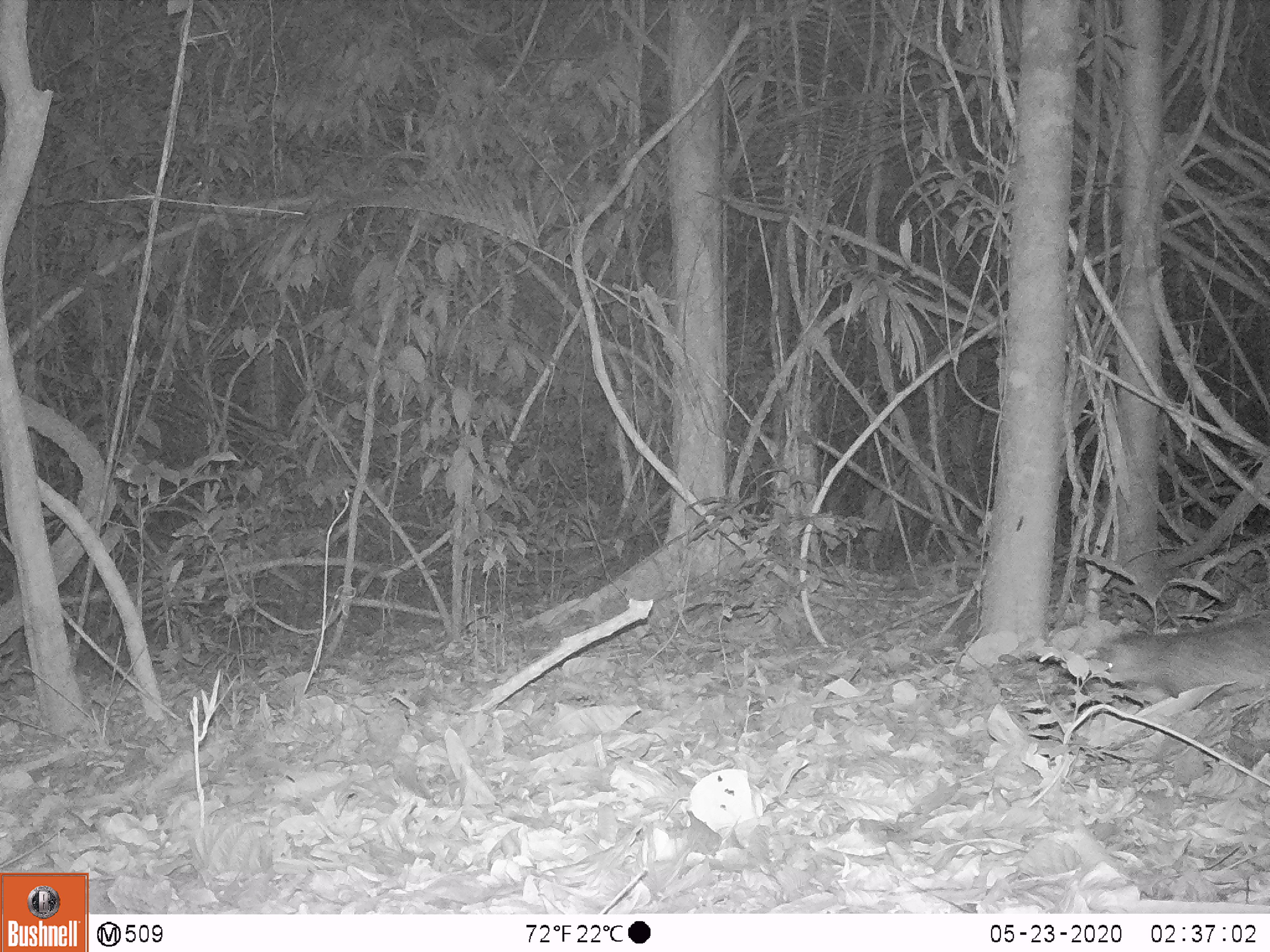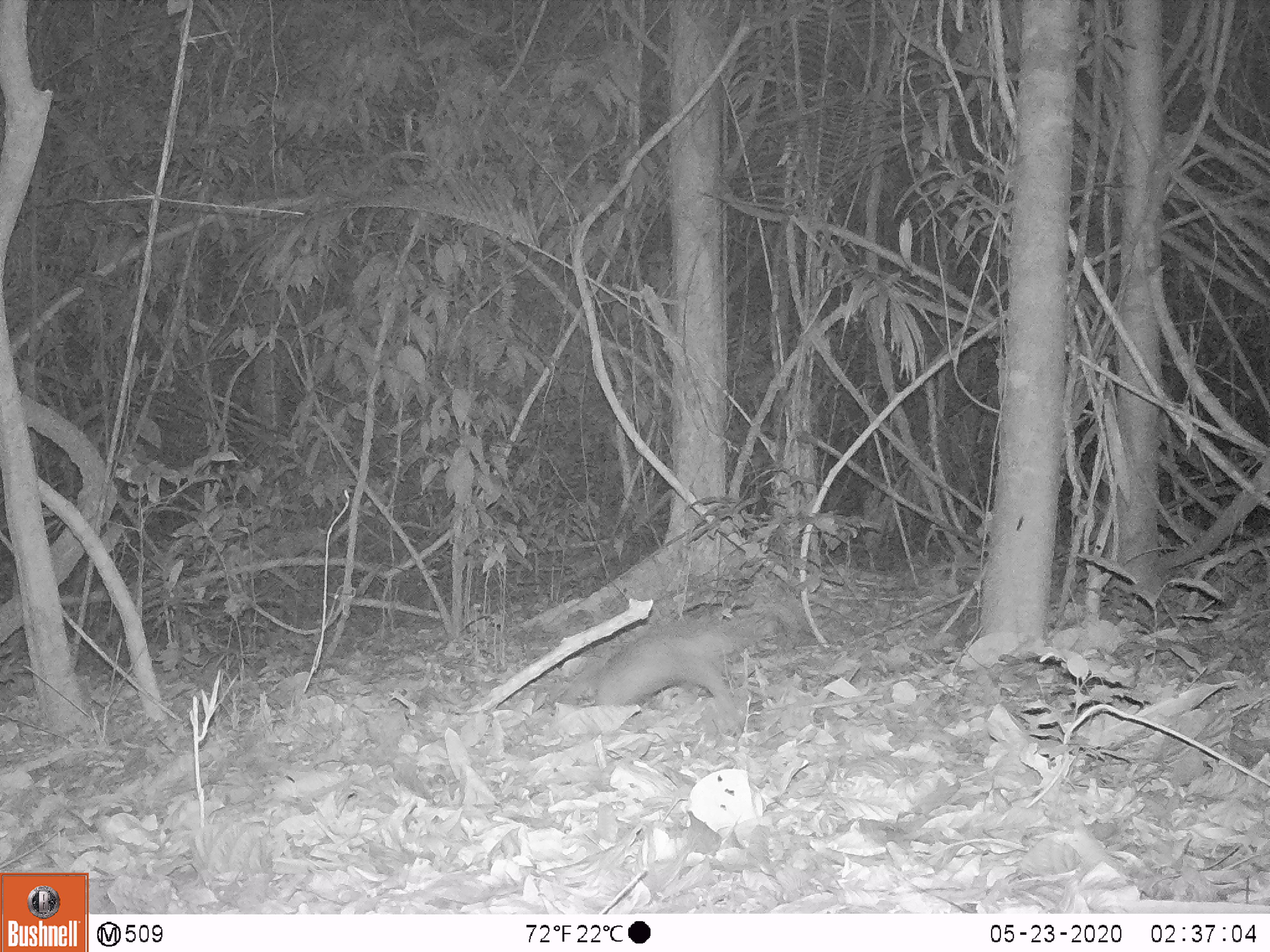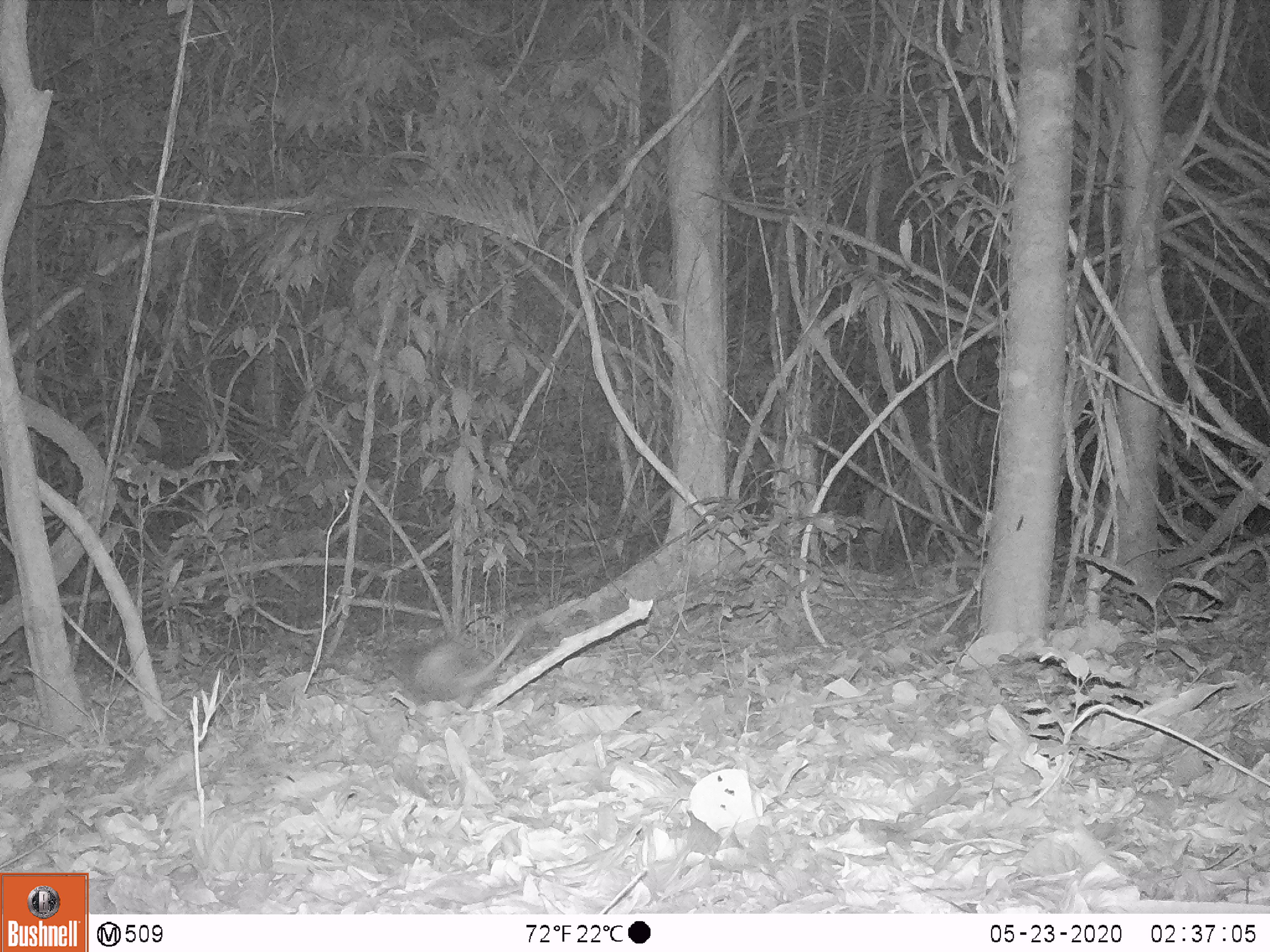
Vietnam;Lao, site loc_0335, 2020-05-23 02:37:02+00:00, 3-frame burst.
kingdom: Animalia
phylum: Chordata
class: Mammalia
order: Rodentia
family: Hystricidae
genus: Atherurus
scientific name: Atherurus macrourus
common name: asiatic brush-tailed porcupine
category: asiatic brush tailed porcupine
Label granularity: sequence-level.